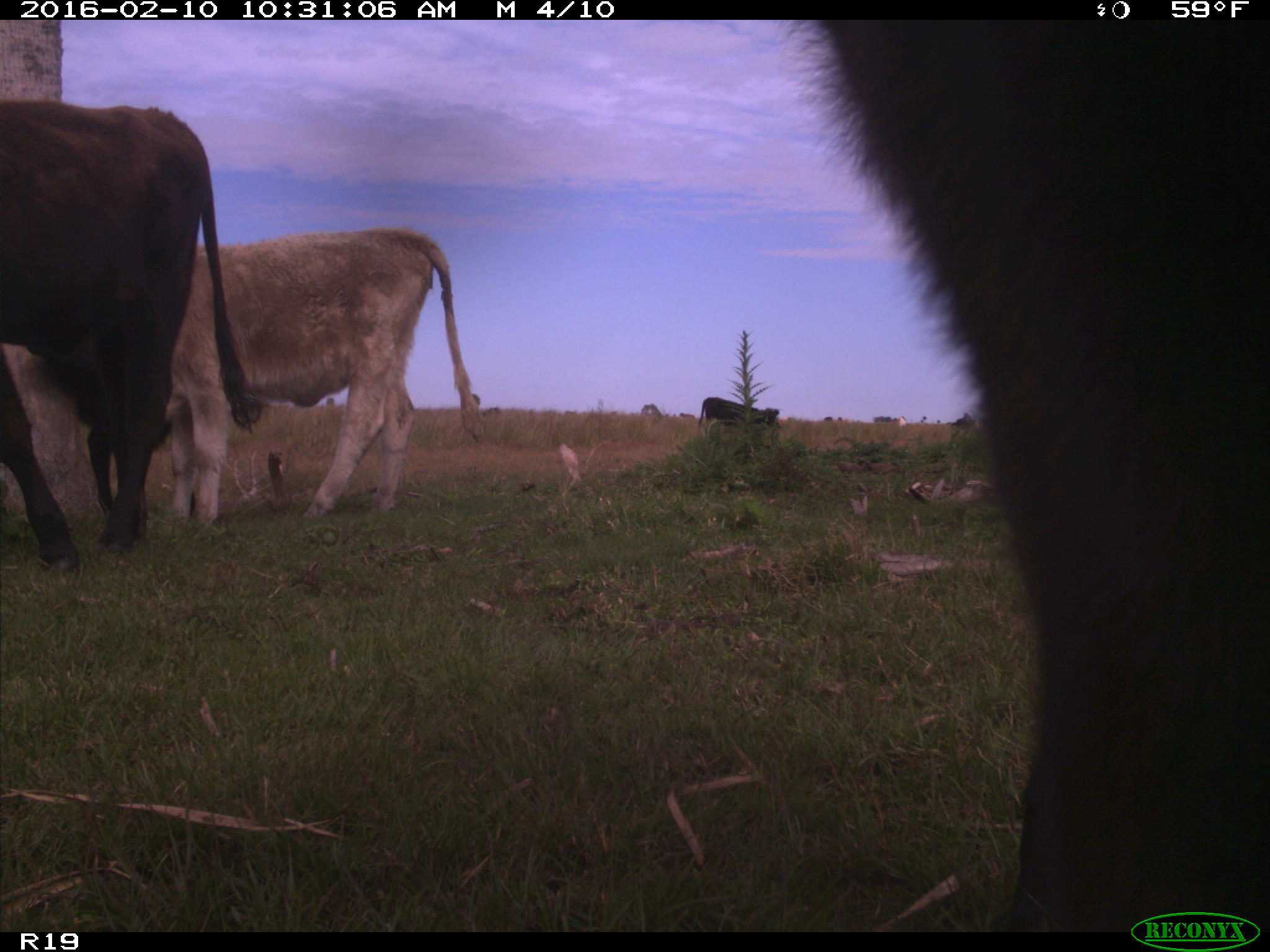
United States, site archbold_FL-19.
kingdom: Animalia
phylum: Chordata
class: Mammalia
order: Artiodactyla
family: Bovidae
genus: Bos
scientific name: Bos taurus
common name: domestic cow